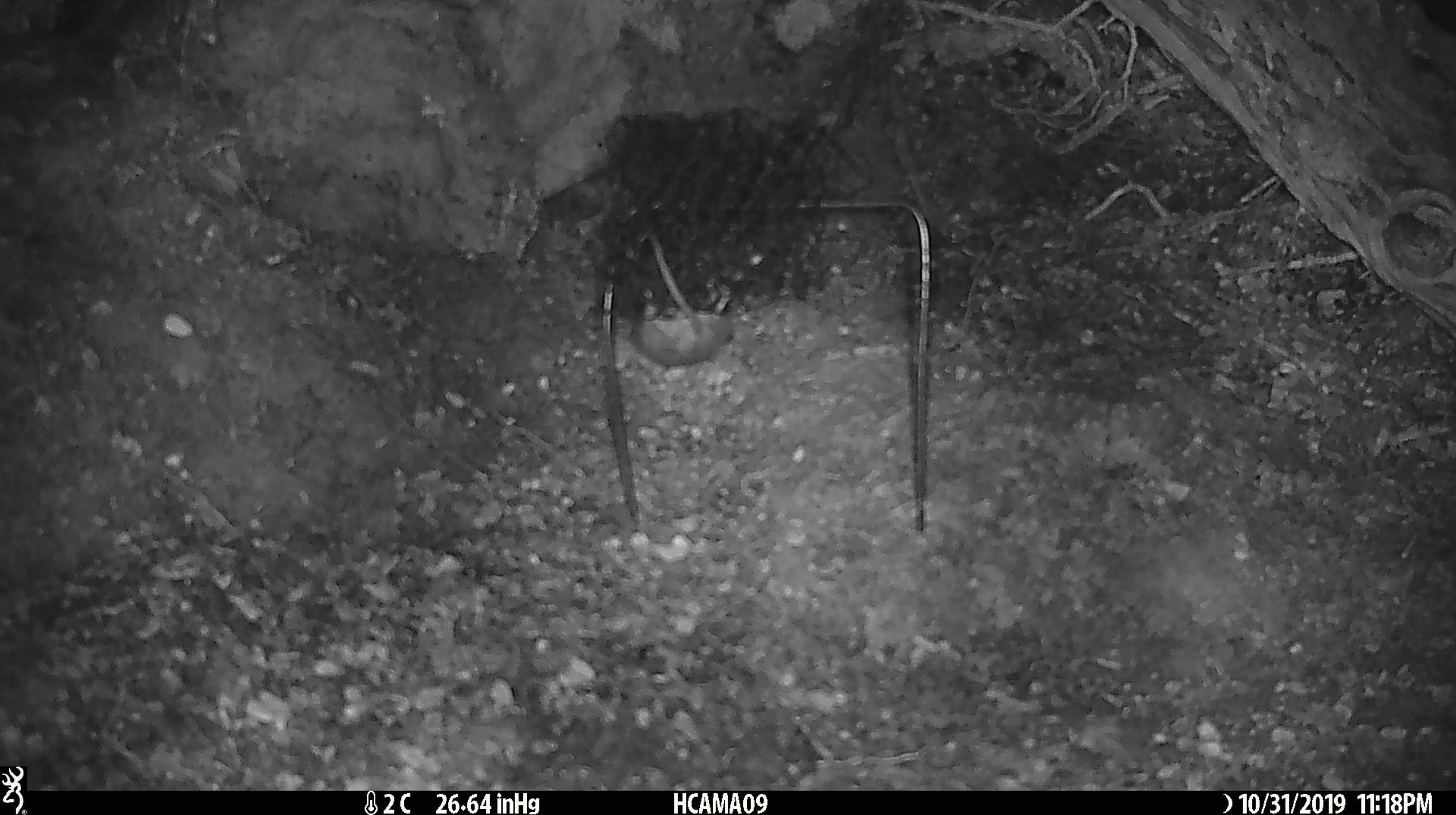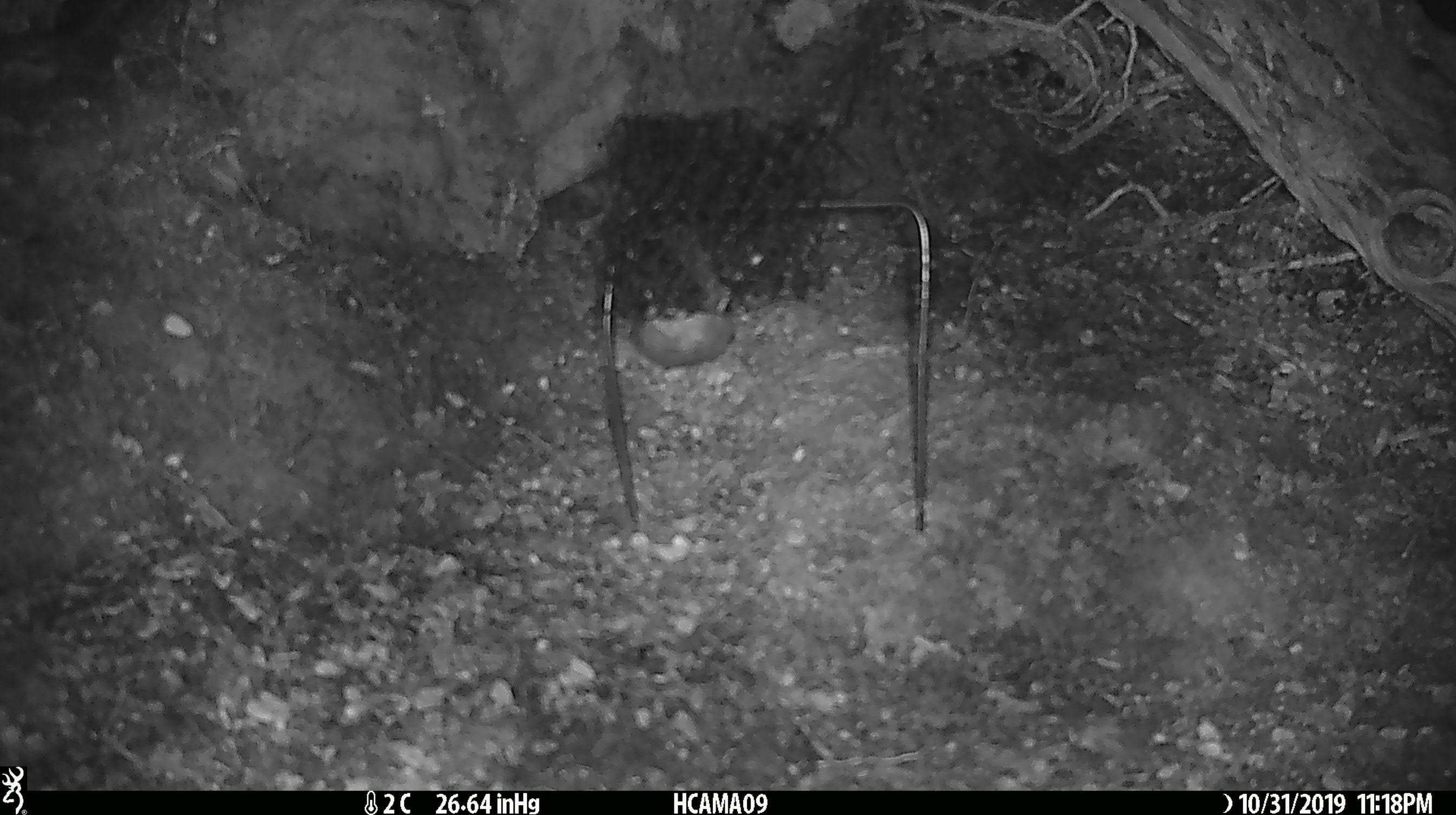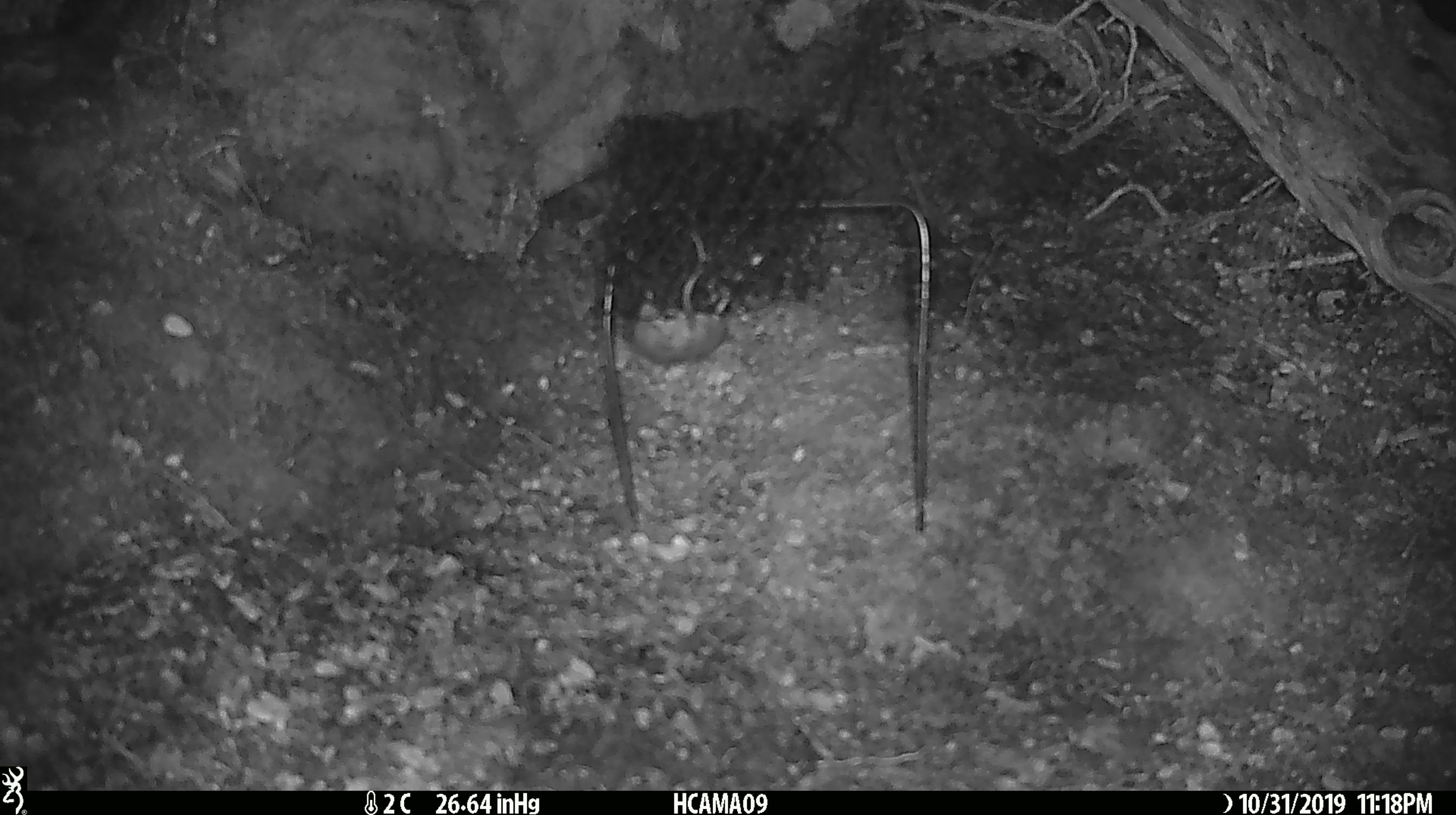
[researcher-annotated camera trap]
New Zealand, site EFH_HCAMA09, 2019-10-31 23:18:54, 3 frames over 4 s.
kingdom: Animalia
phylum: Chordata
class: Mammalia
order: Rodentia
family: Muridae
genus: Mus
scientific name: Mus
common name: mouse